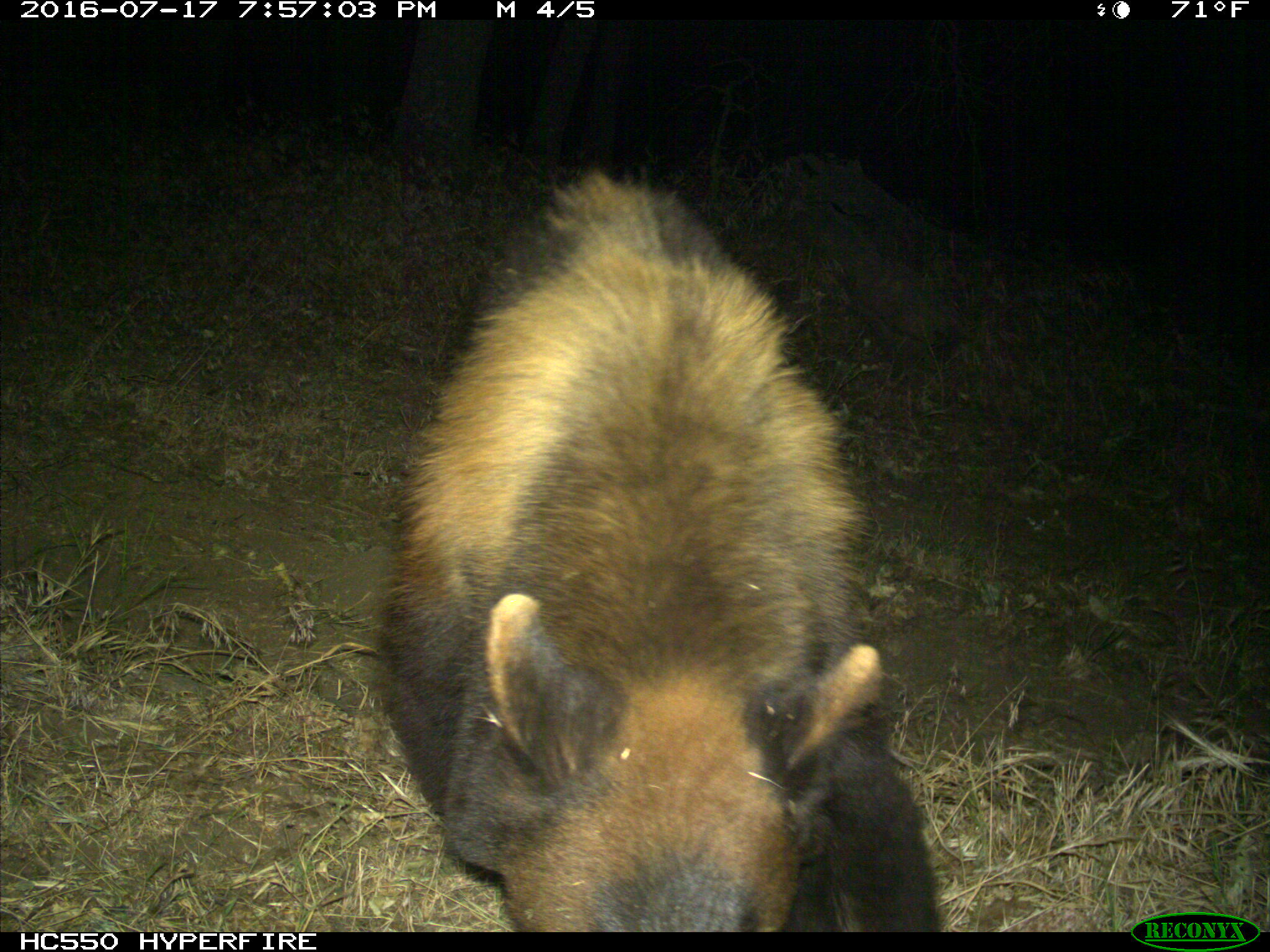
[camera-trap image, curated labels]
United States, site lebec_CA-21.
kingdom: Animalia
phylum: Chordata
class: Mammalia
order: Carnivora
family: Ursidae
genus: Ursus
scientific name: Ursus americanus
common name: american black bear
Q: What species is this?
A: Ursus americanus (american black bear).